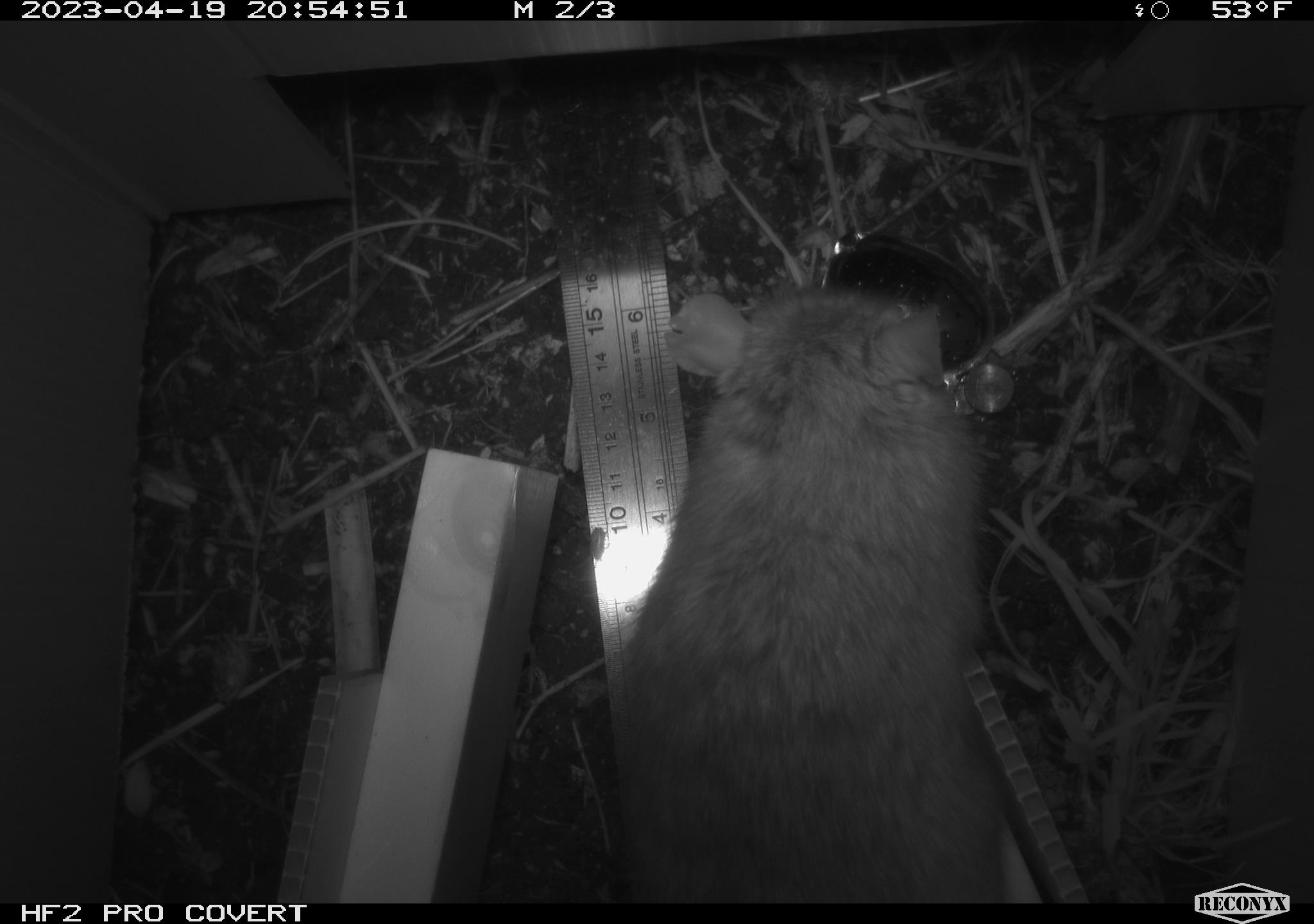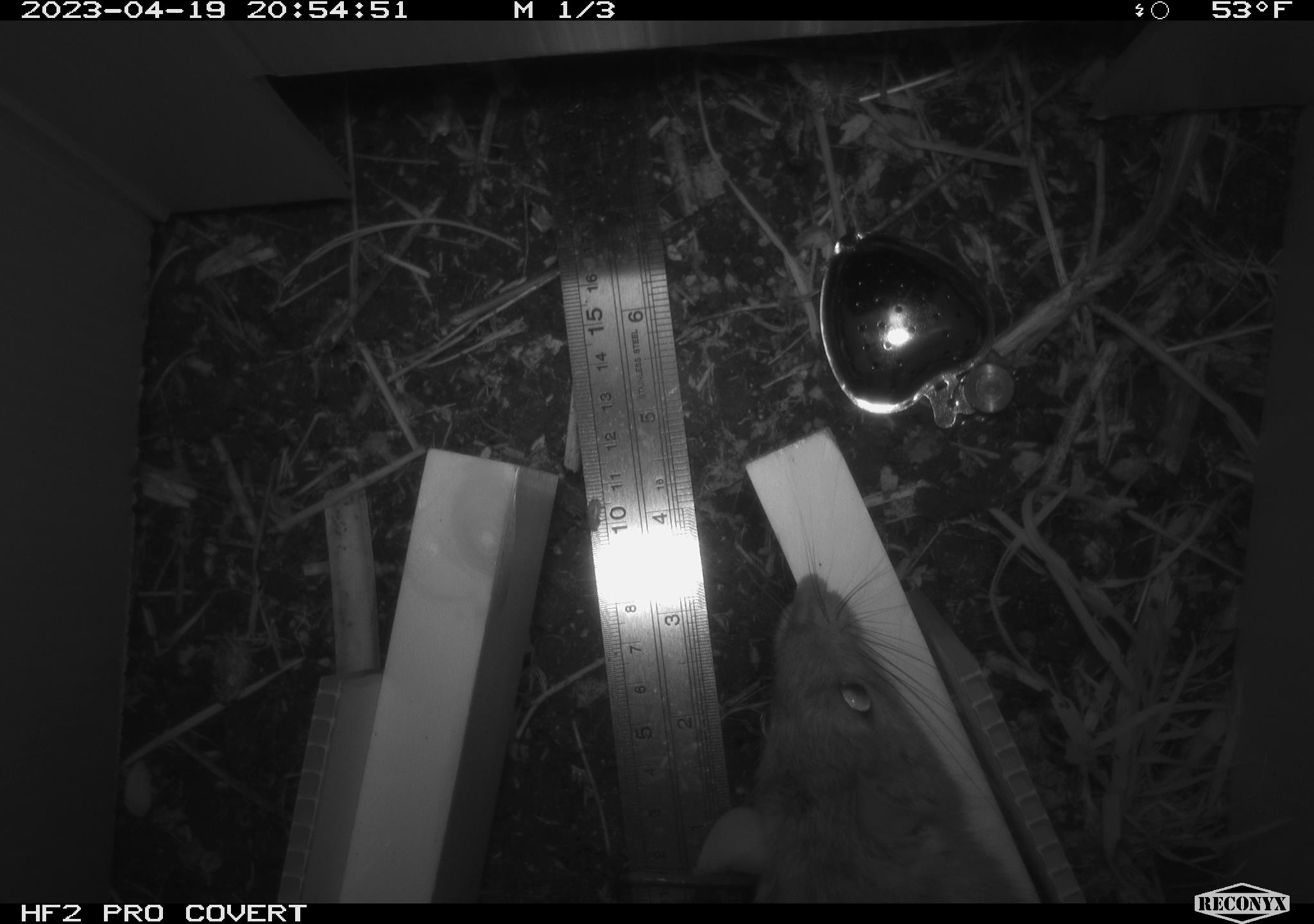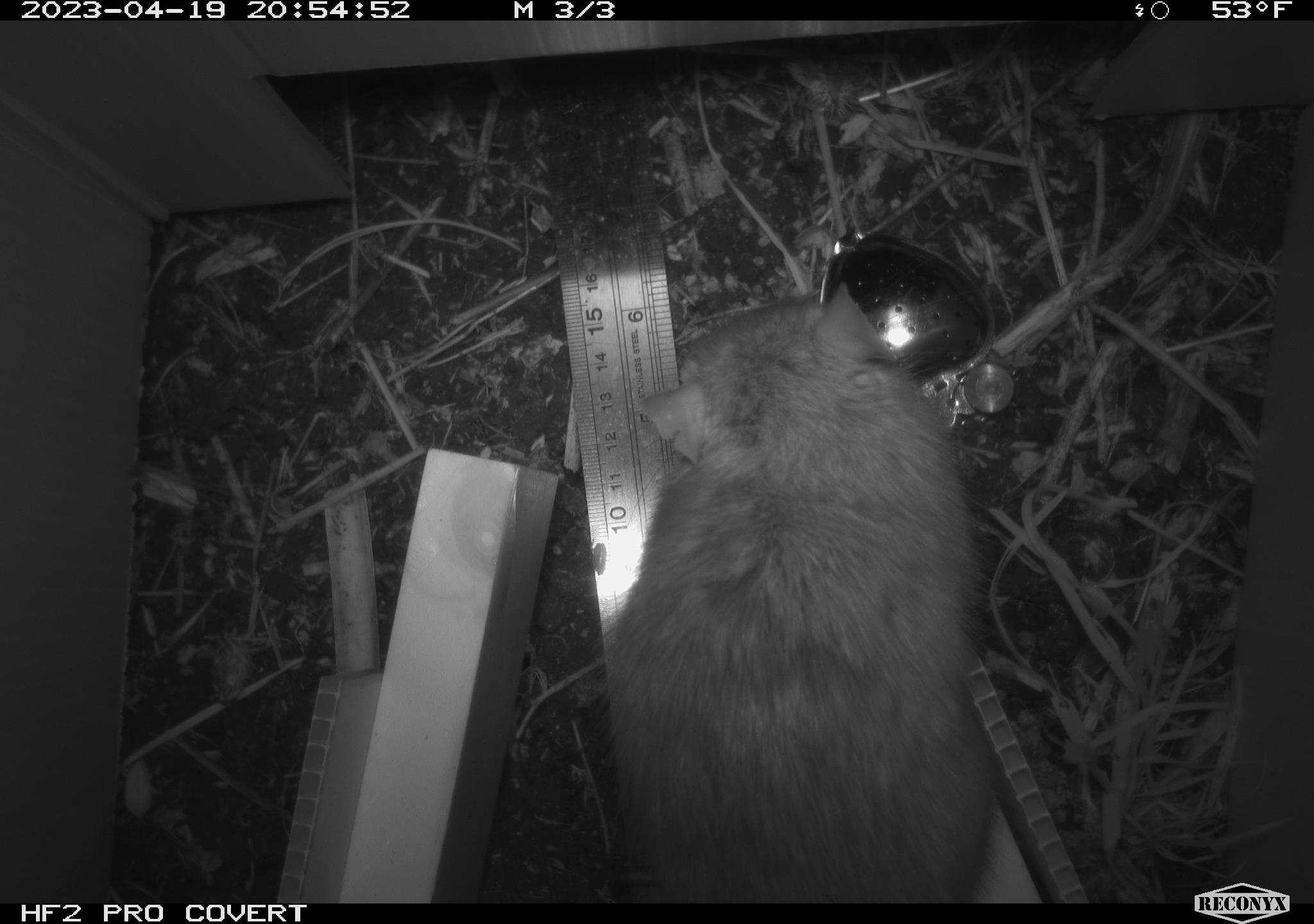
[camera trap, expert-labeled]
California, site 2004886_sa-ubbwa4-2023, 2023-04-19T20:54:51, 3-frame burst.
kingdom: Animalia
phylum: Chordata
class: Mammalia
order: Rodentia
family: Muridae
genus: Rattus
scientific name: Rattus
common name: rat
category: rattus species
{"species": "rattus species (rat) (Rattus)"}